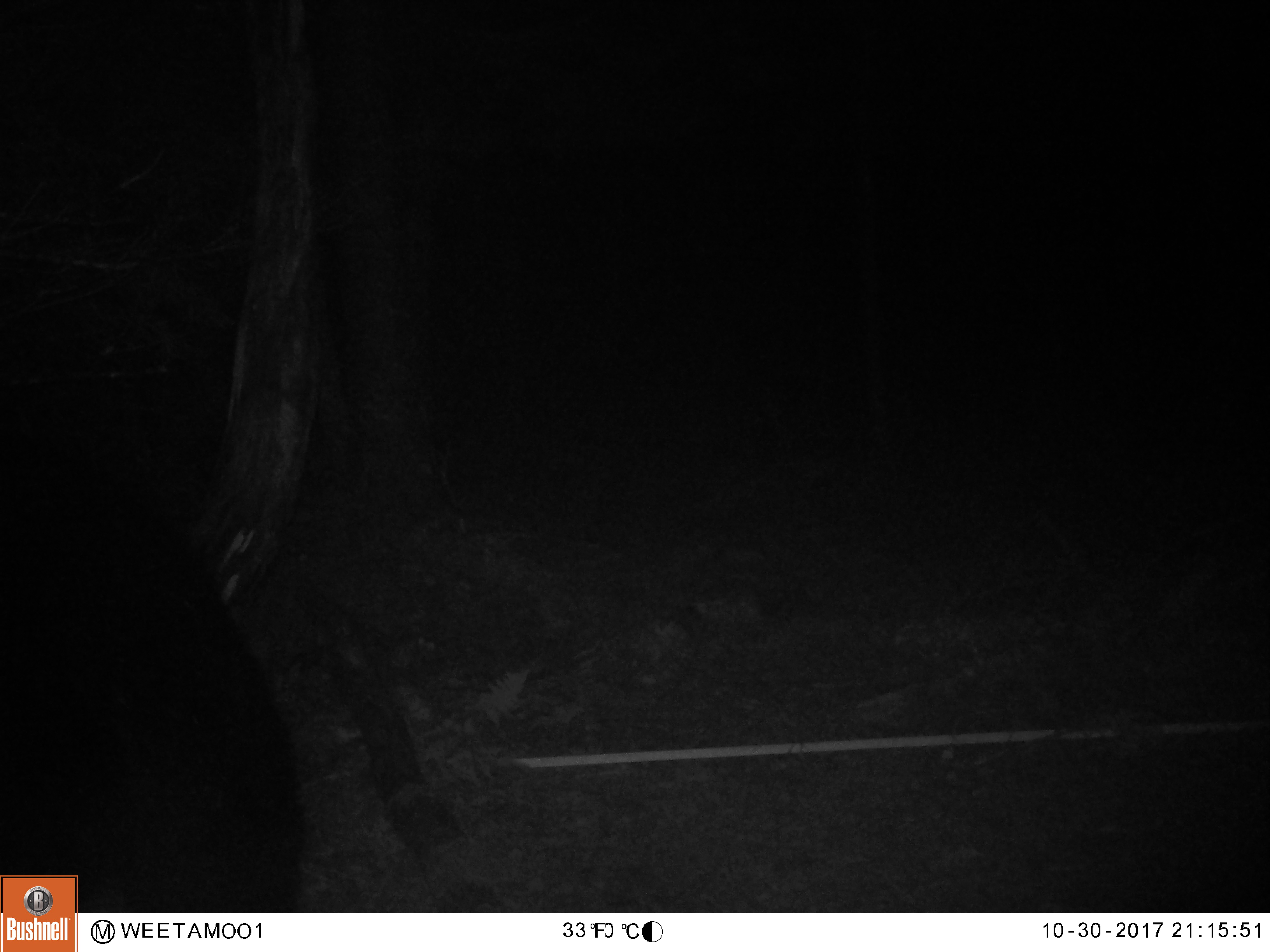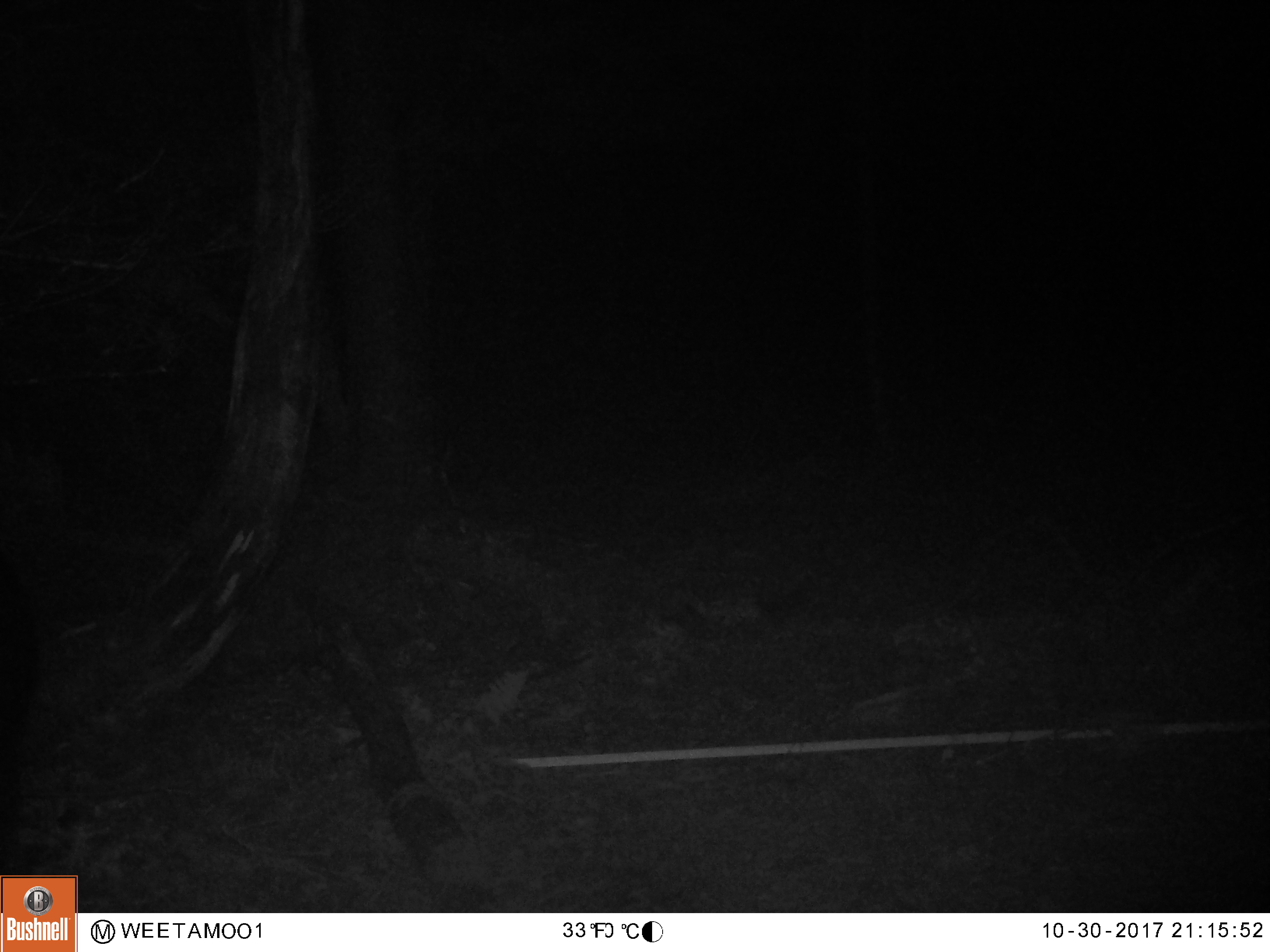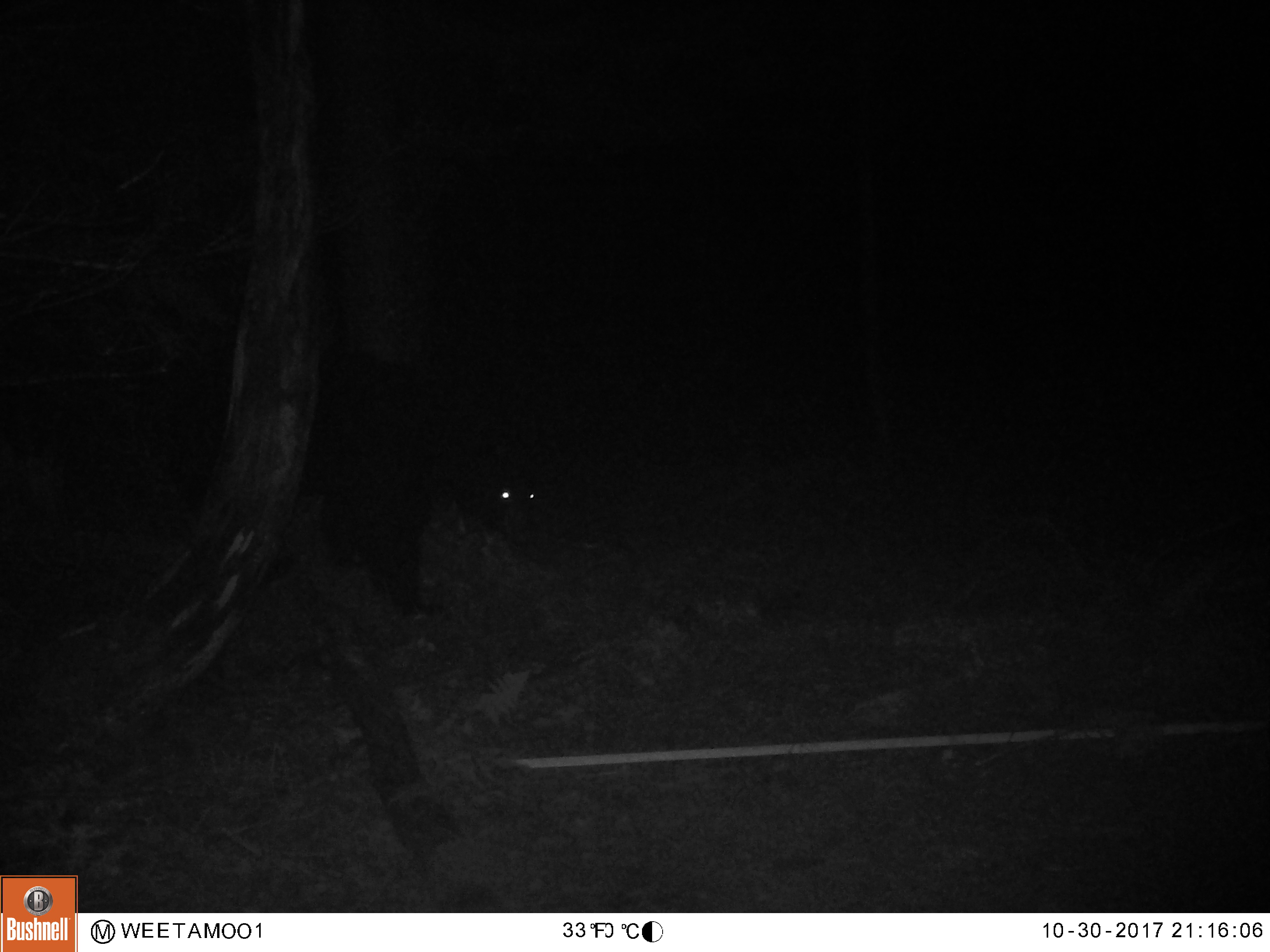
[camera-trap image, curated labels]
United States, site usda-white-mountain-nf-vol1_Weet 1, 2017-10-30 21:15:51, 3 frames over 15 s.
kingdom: Animalia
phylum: Chordata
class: Mammalia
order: Carnivora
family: Ursidae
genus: Ursus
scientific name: Ursus americanus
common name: black bear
Black bear (Ursus americanus).